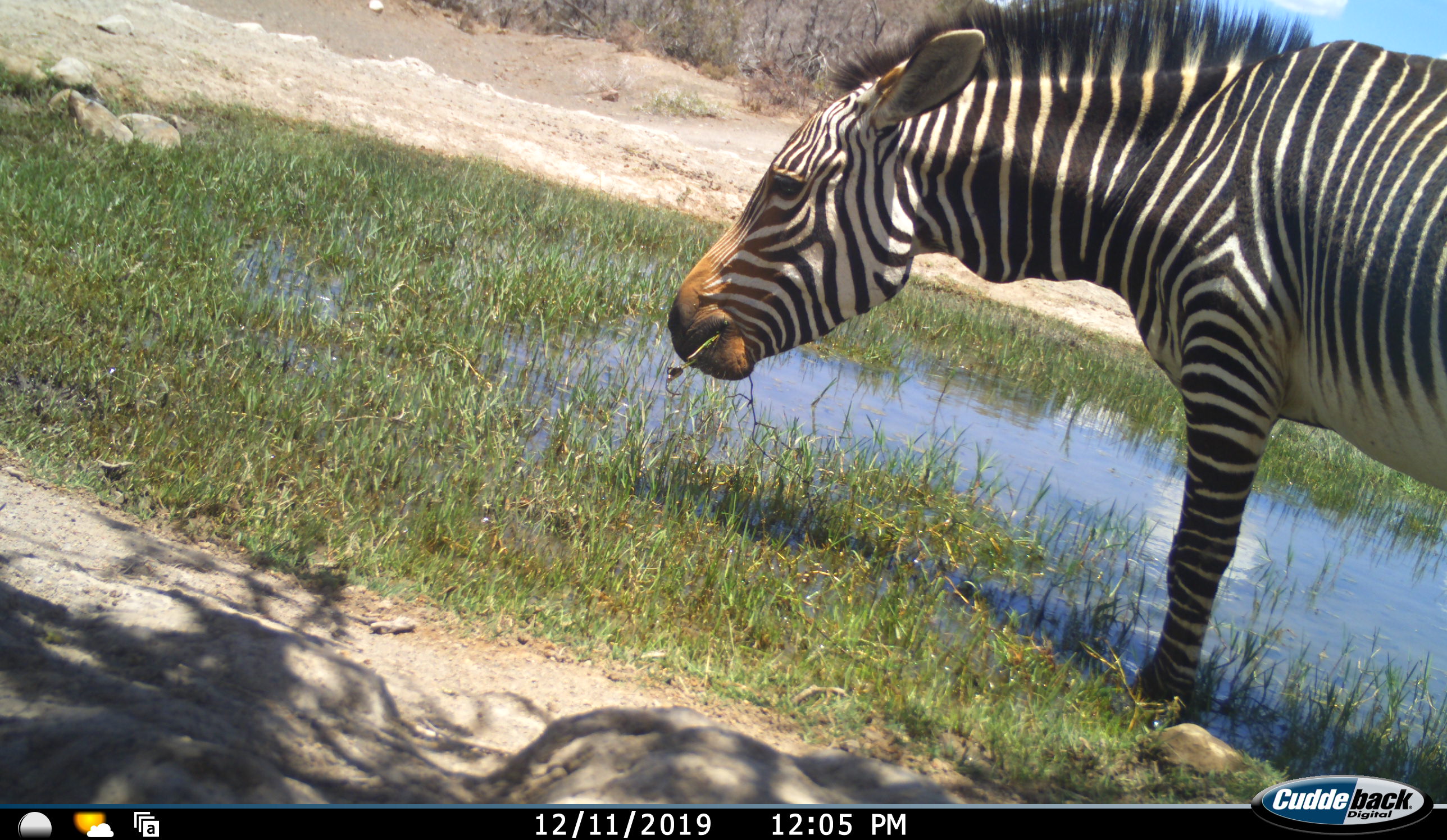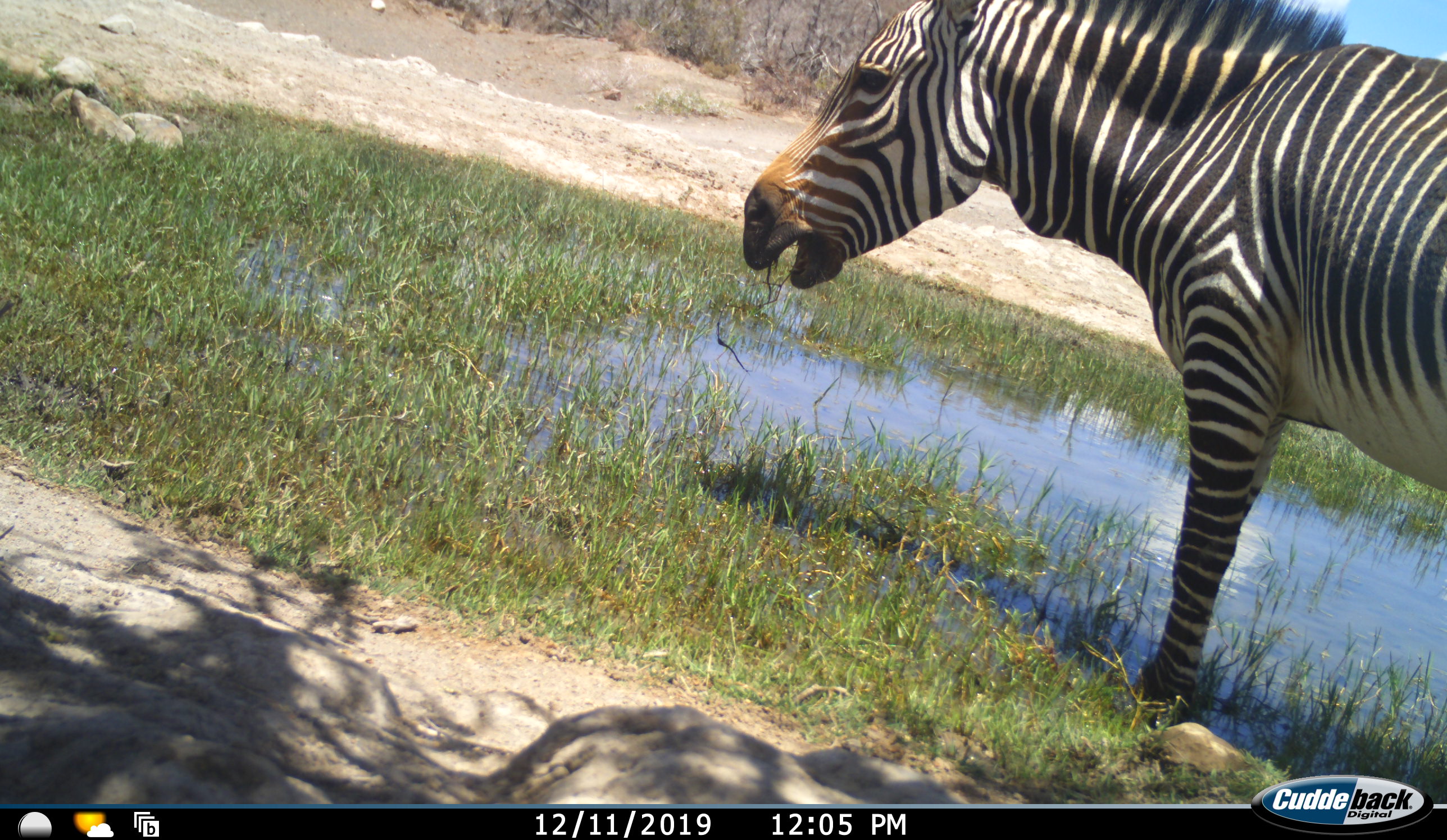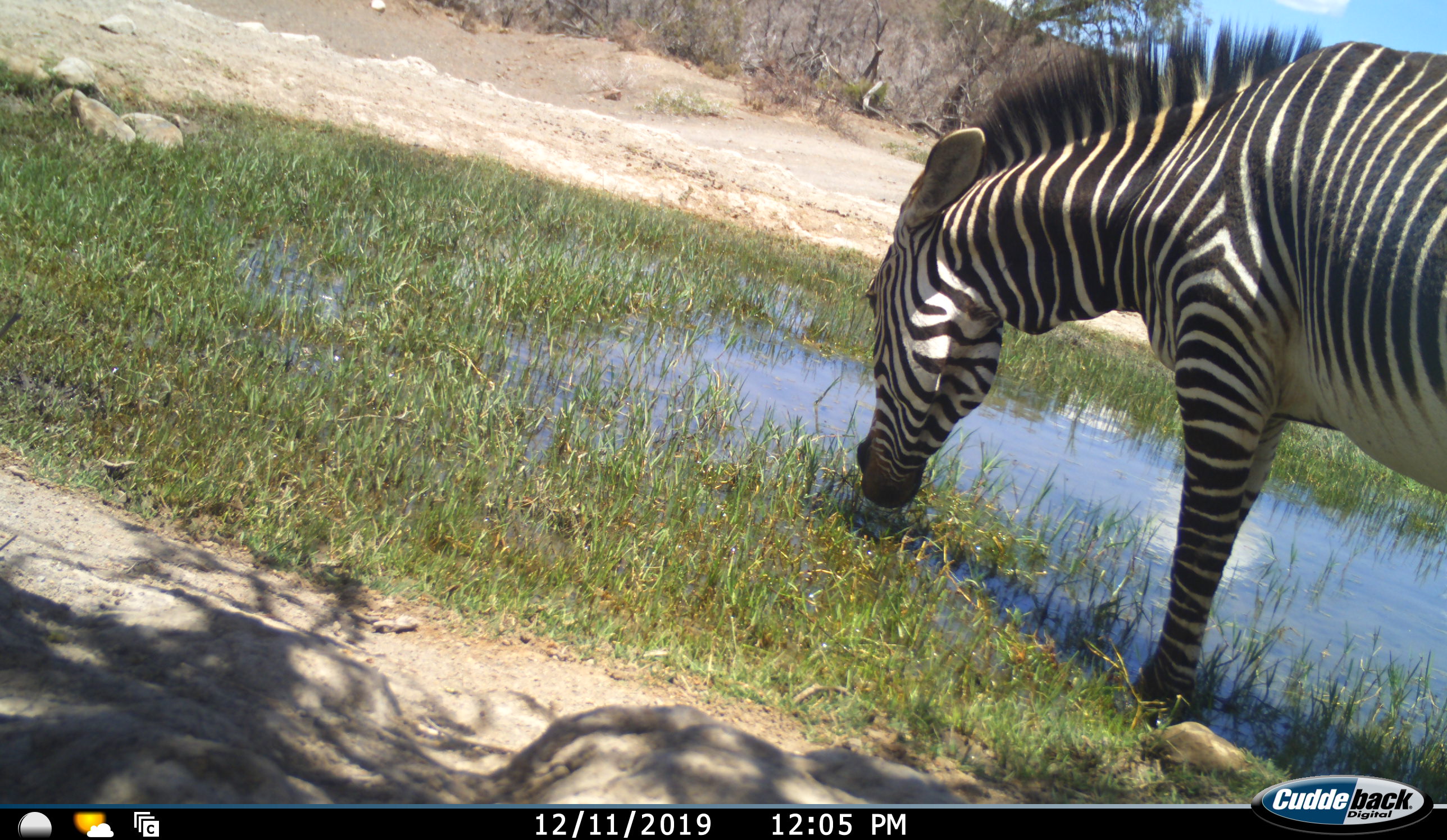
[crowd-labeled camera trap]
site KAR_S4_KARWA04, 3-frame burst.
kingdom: Animalia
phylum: Chordata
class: Mammalia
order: Perissodactyla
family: Equidae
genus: Equus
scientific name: Equus zebra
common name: mountain zebra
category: zebramountain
Zebramountain (mountain zebra) (Equus zebra), count 1. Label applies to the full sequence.